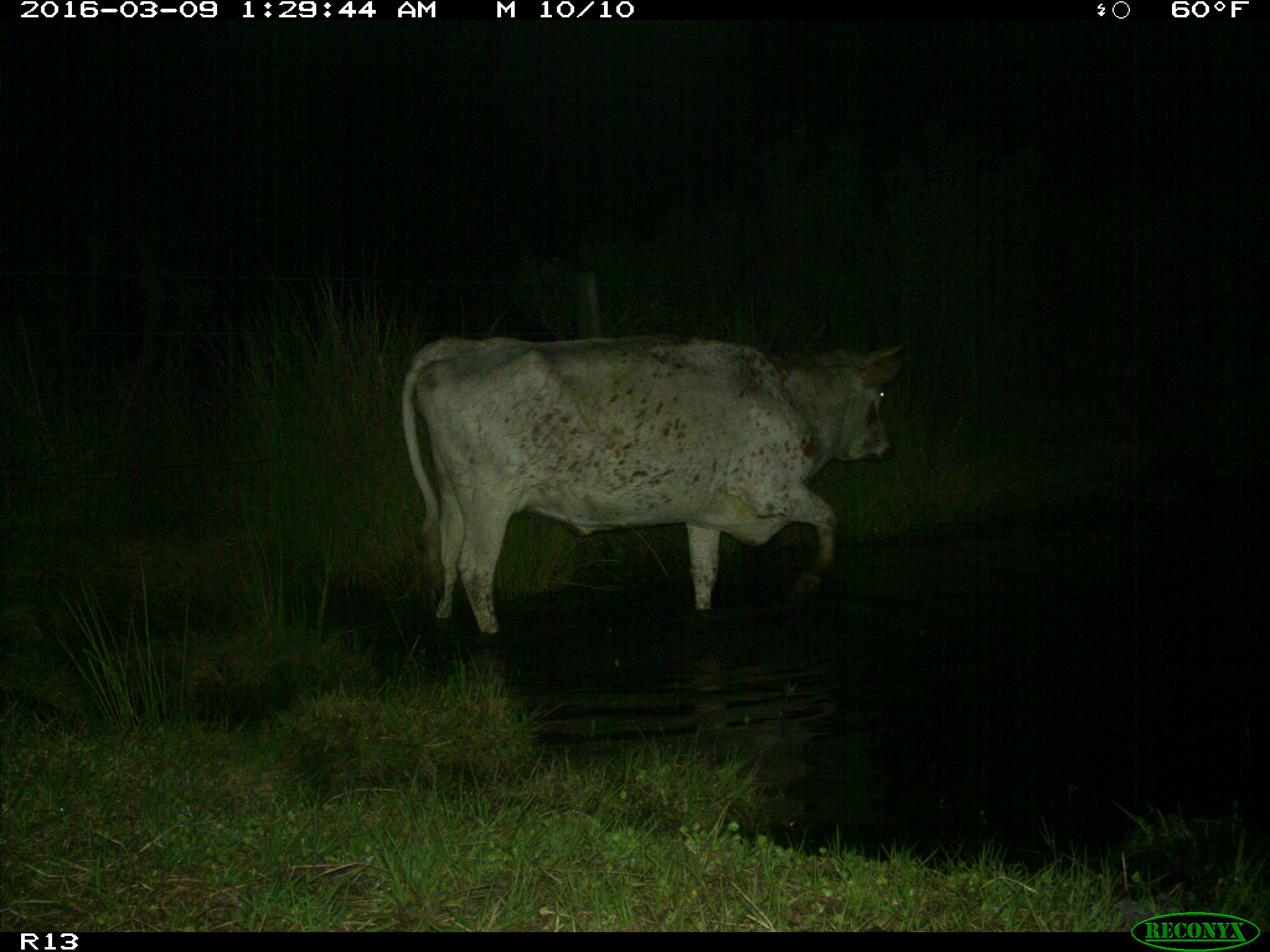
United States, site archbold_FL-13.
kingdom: Animalia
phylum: Chordata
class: Mammalia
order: Artiodactyla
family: Bovidae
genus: Bos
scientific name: Bos taurus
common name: domestic cow